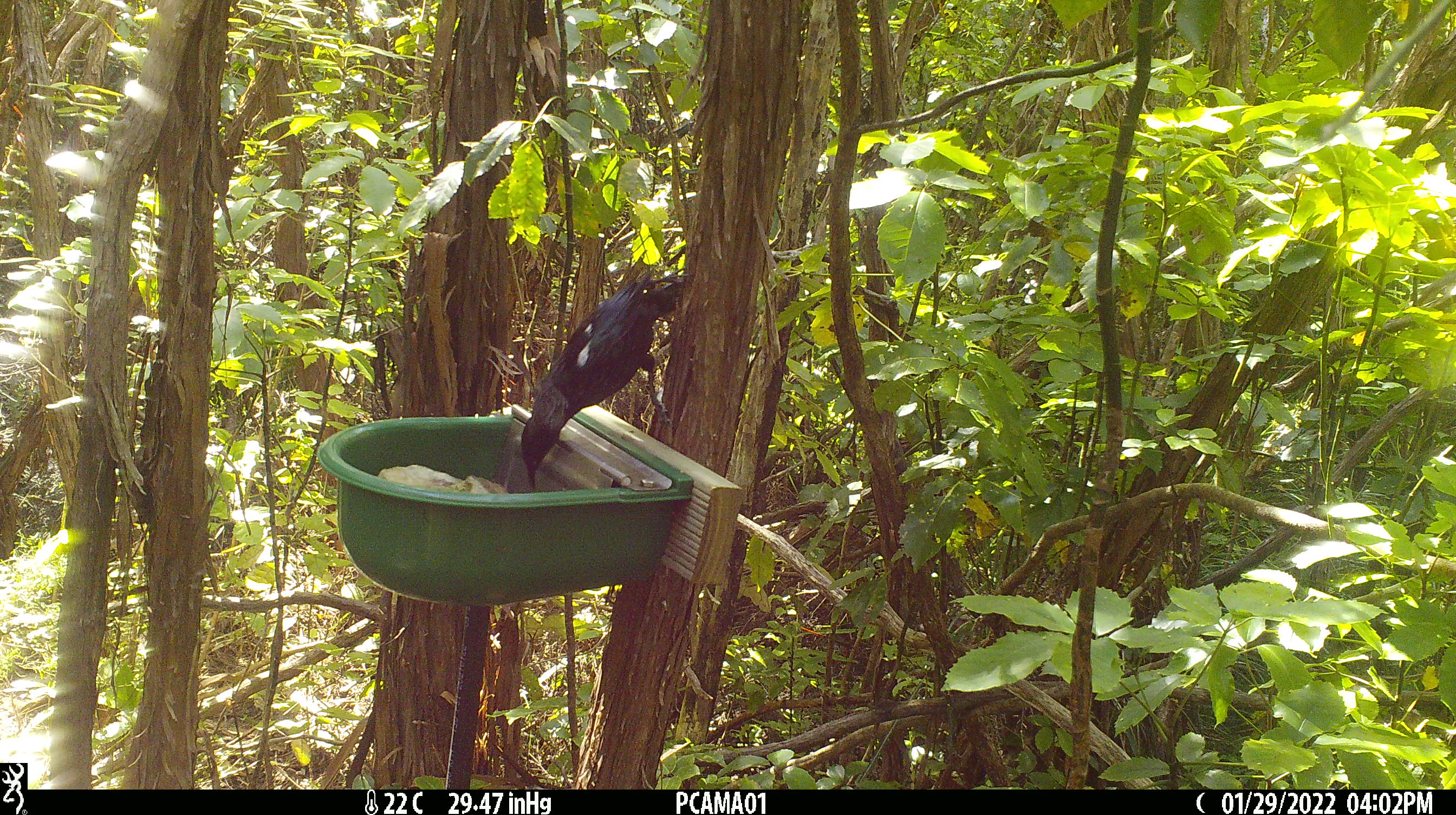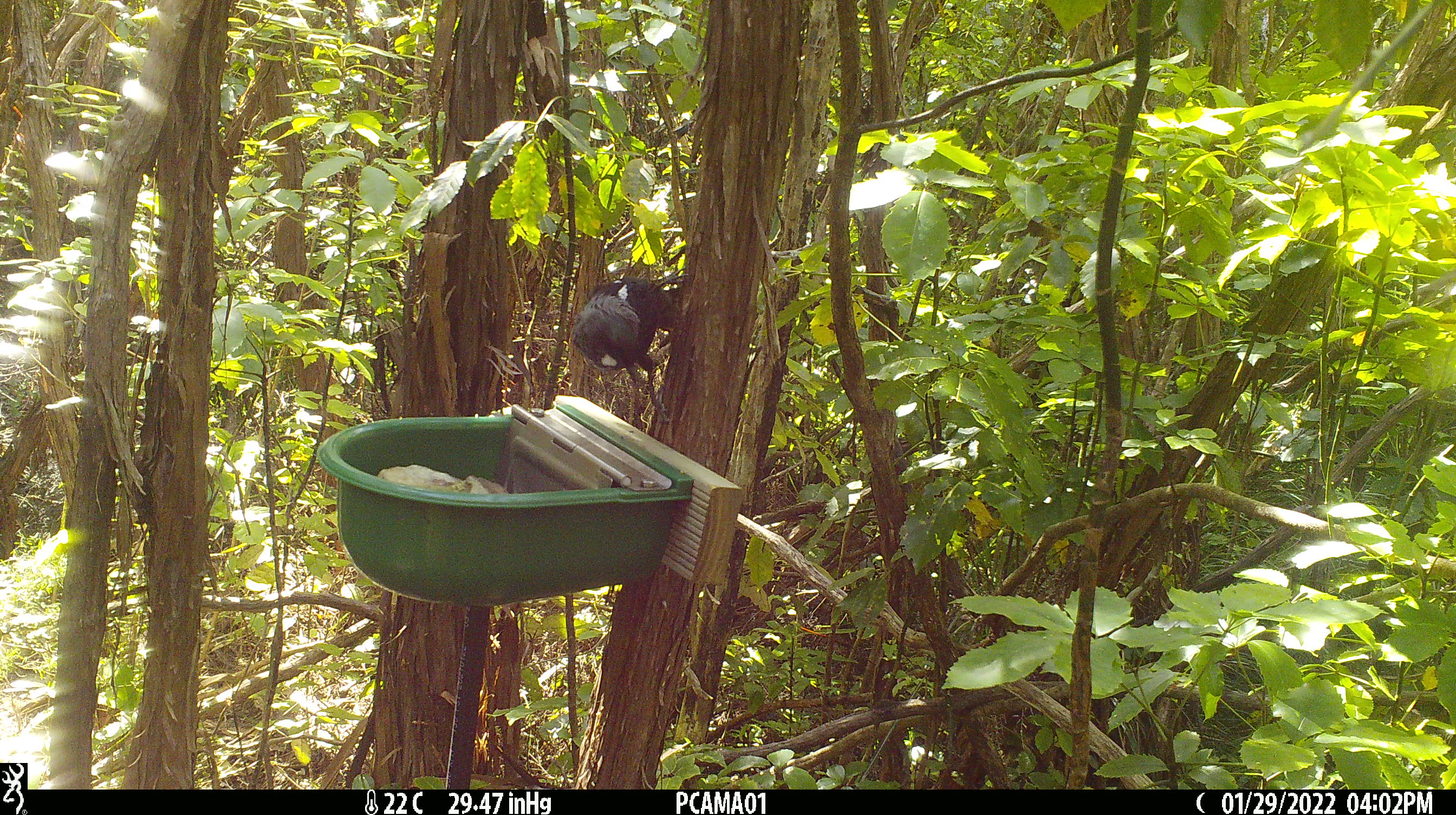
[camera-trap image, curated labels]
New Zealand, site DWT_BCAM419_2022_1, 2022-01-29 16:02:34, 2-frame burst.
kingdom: Animalia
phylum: Chordata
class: Aves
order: Passeriformes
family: Meliphagidae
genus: Prosthemadera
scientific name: Prosthemadera novaeseelandiae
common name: tui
Tui (Prosthemadera novaeseelandiae).